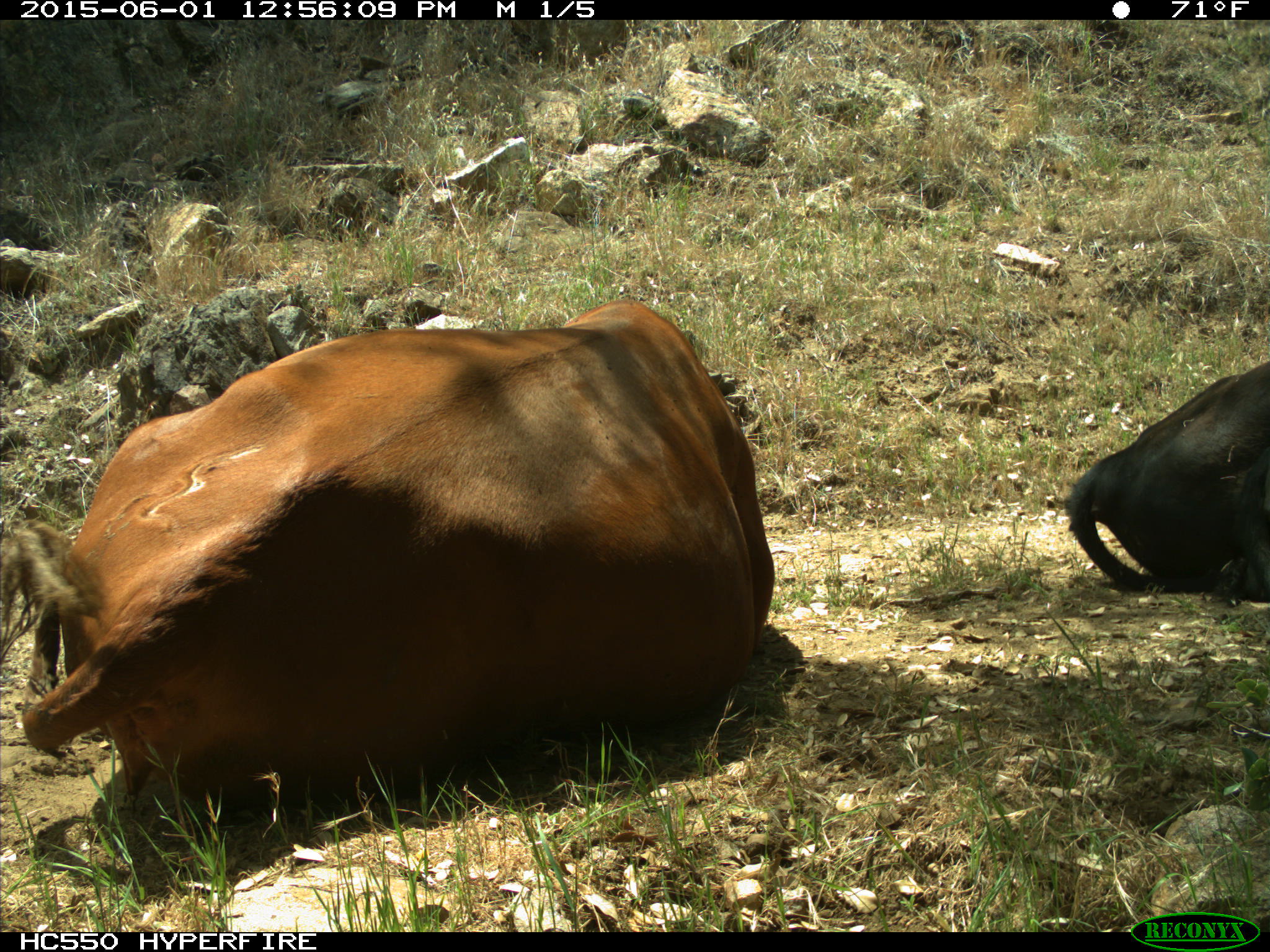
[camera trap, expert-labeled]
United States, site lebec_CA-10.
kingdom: Animalia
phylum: Chordata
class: Mammalia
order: Artiodactyla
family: Bovidae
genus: Bos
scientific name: Bos taurus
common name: domestic cow